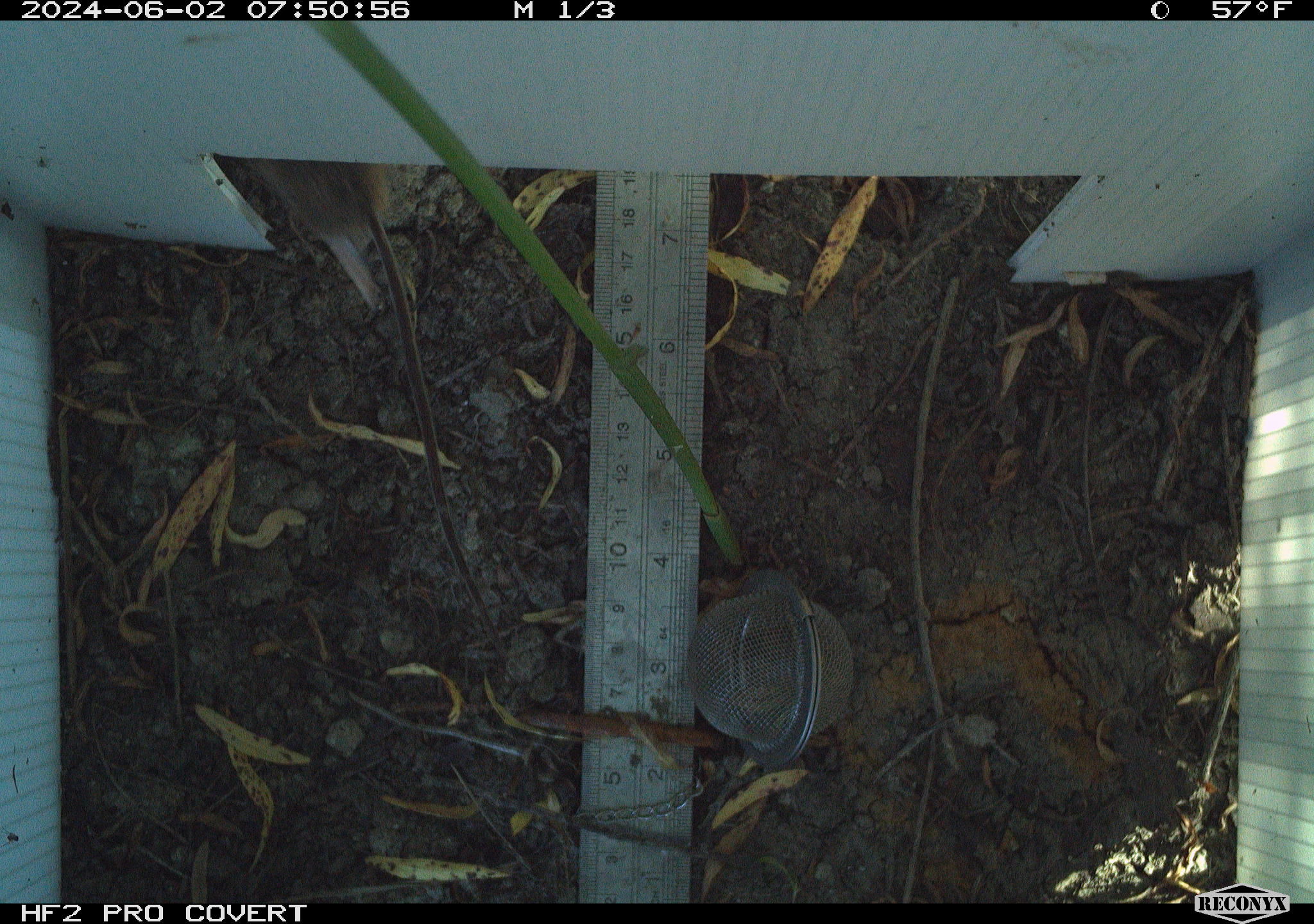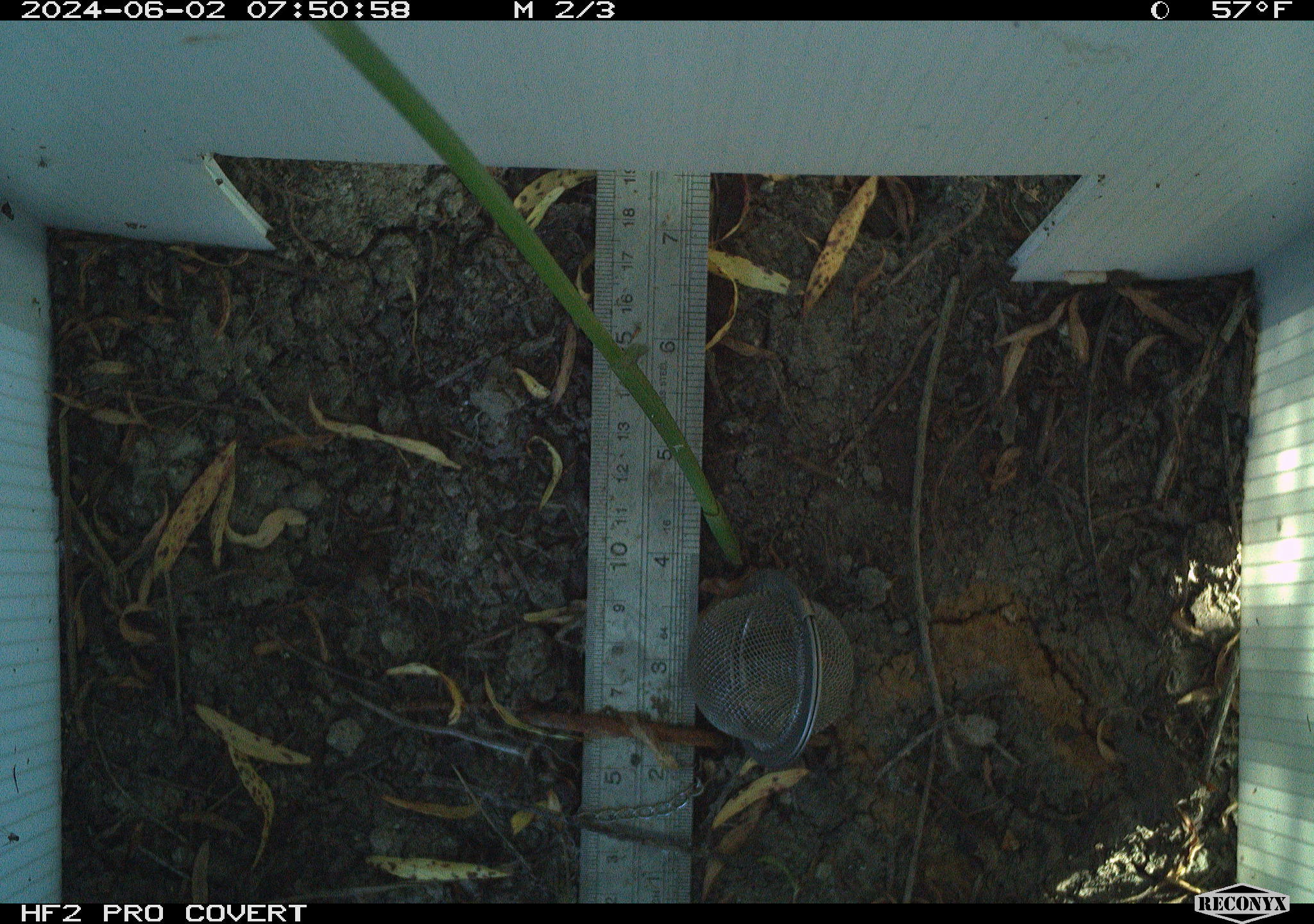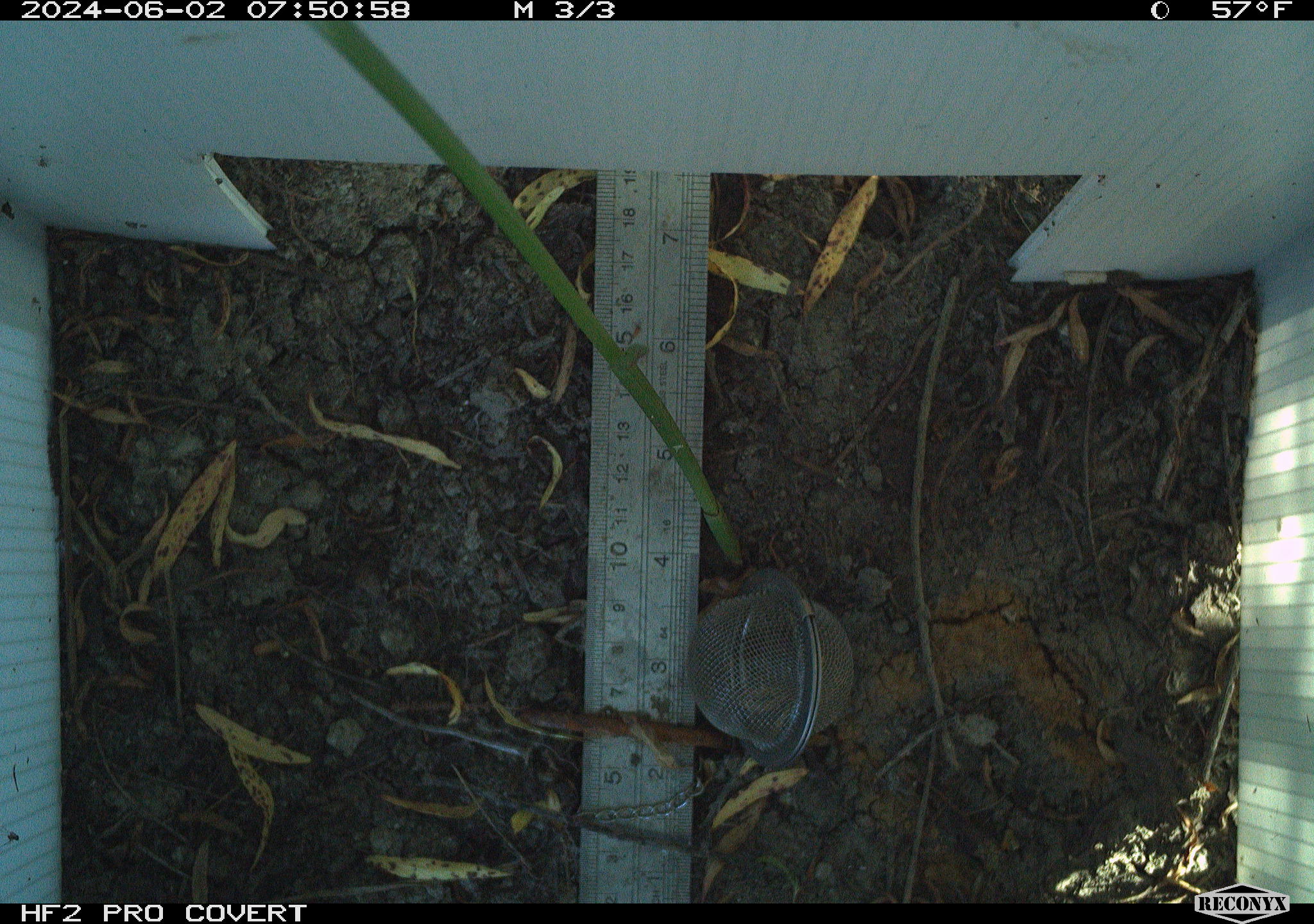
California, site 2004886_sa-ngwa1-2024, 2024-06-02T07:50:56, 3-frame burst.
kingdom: Animalia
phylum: Chordata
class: Mammalia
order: Rodentia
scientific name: Rodentia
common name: mouse species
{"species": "mouse species (Rodentia)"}